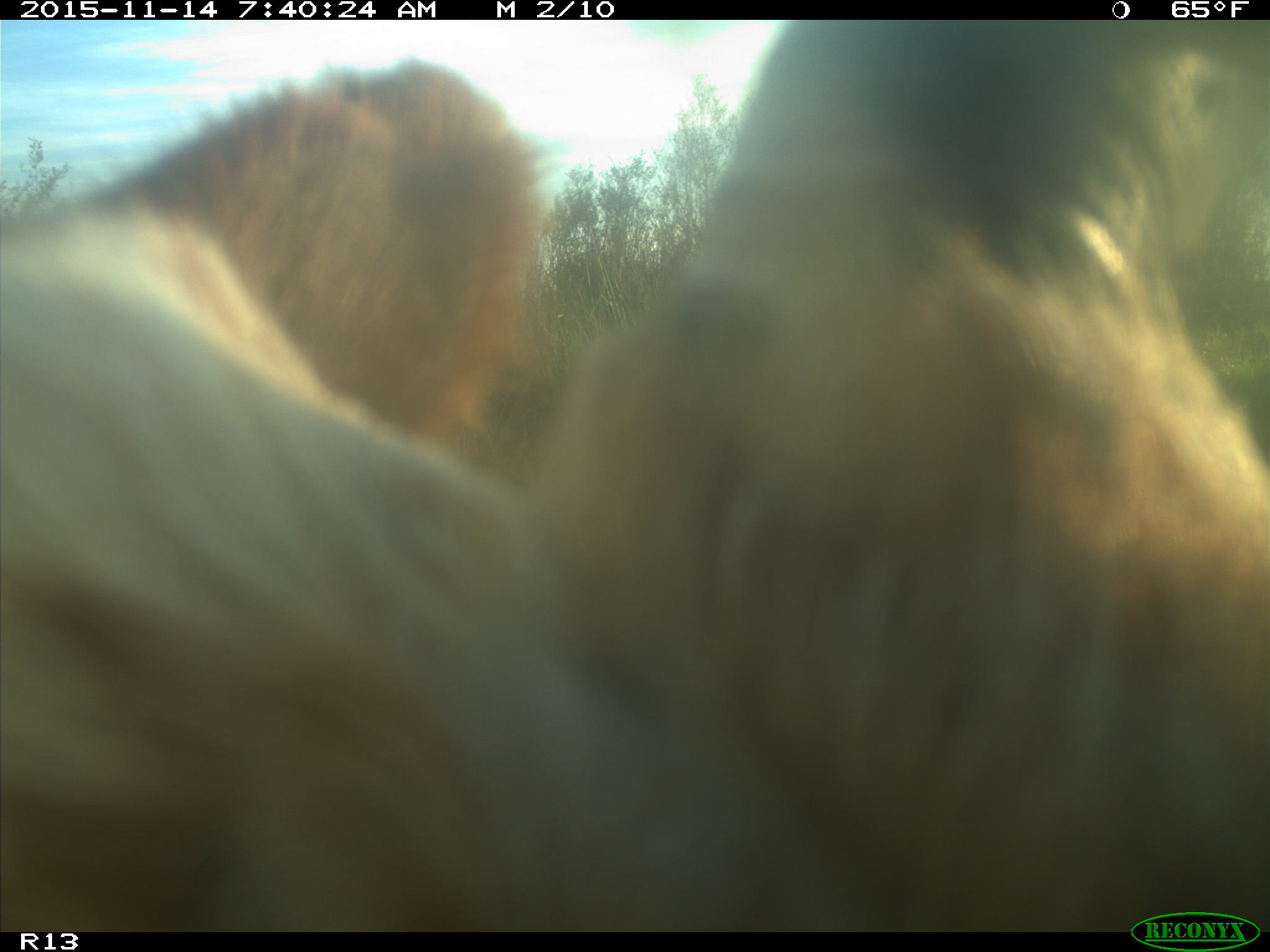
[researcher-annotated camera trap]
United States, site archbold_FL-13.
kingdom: Animalia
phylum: Chordata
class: Mammalia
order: Artiodactyla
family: Bovidae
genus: Bos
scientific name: Bos taurus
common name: domestic cow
Bos taurus (domestic cow).